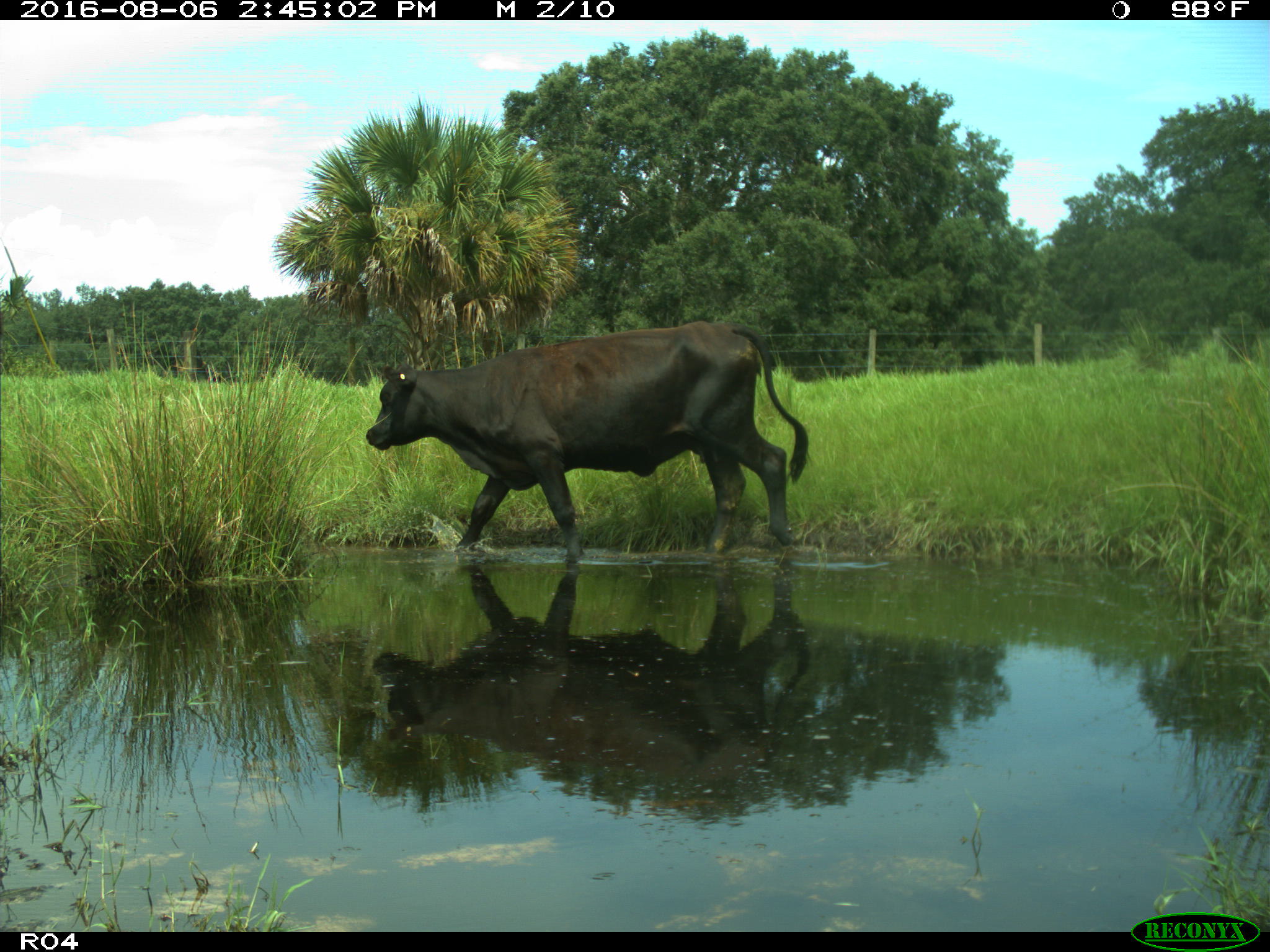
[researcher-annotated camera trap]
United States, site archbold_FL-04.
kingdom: Animalia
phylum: Chordata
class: Mammalia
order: Artiodactyla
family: Bovidae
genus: Bos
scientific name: Bos taurus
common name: domestic cow